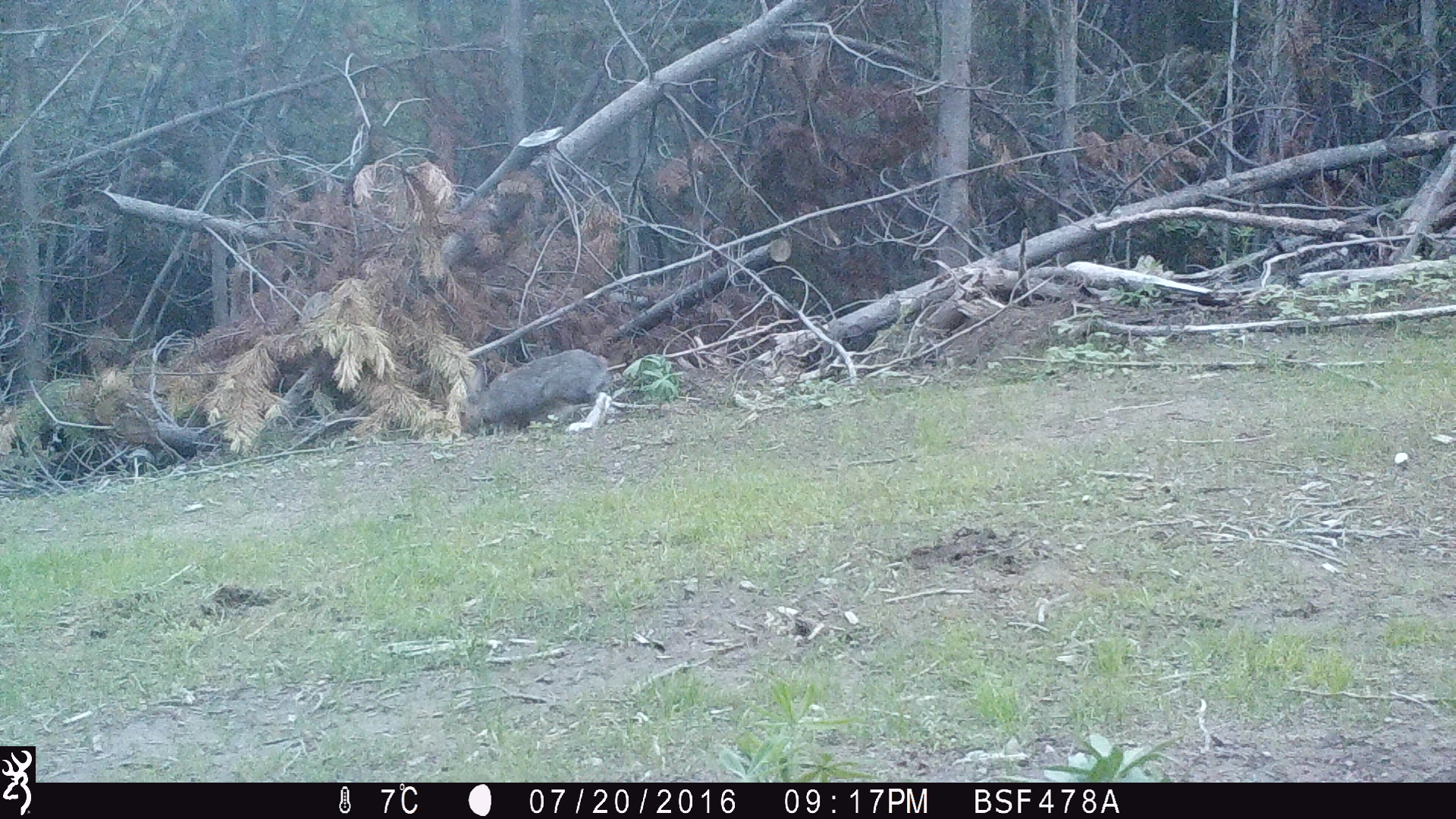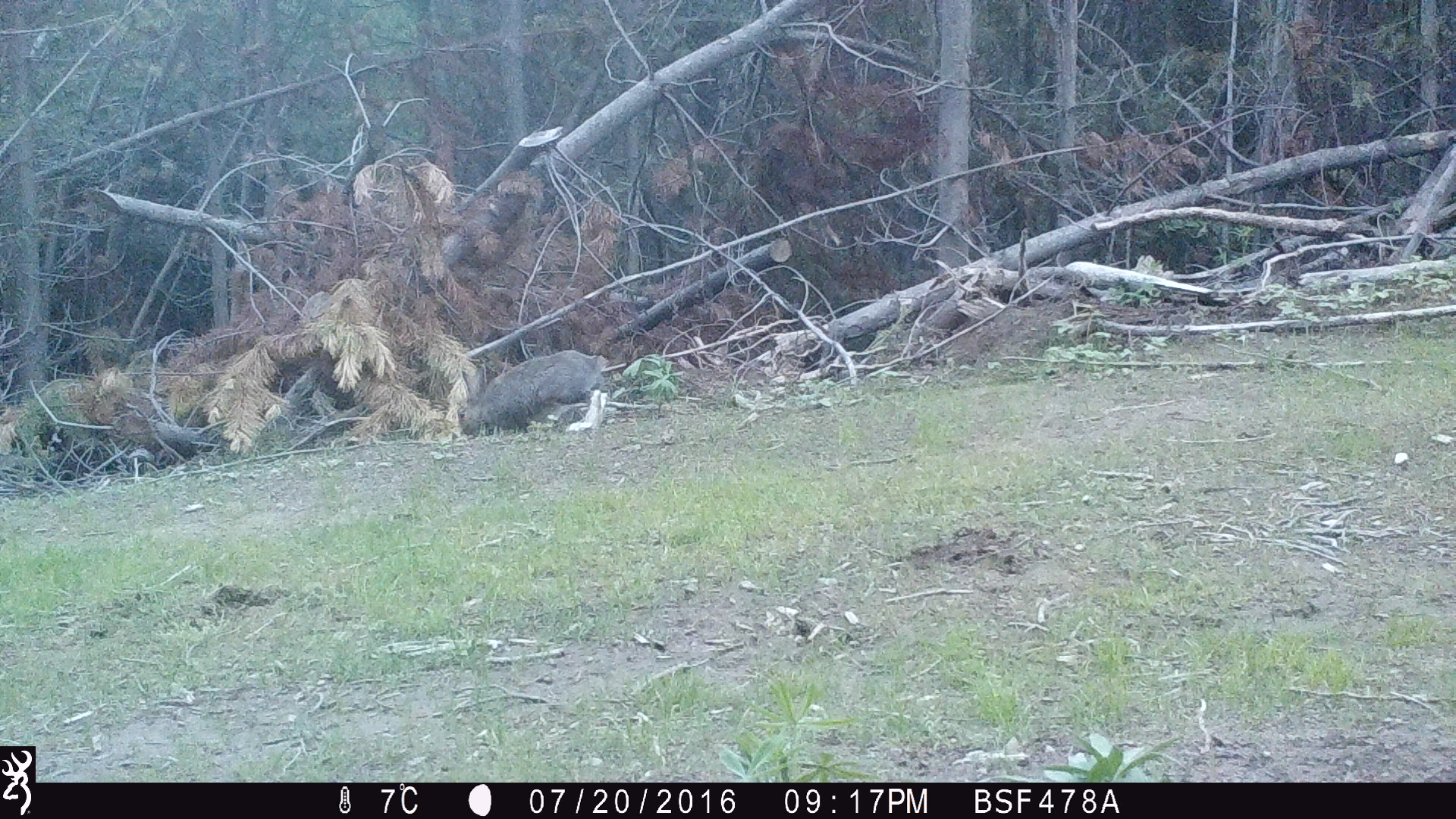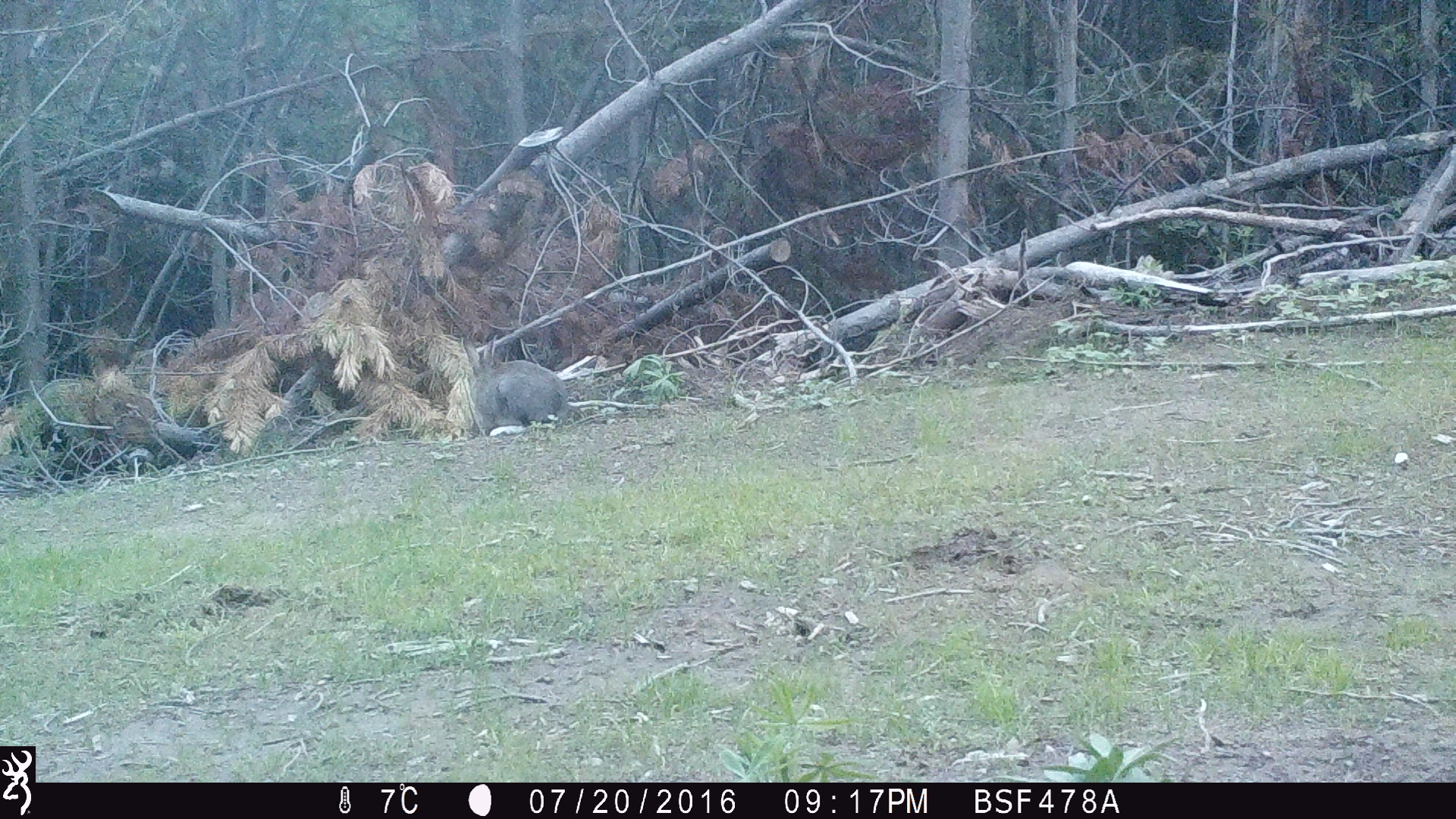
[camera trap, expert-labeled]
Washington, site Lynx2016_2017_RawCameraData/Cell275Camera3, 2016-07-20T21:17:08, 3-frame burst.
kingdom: Animalia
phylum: Chordata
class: Mammalia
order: Lagomorpha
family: Leporidae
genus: Lepus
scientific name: Lepus americanus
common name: snowshoe hare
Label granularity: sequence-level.